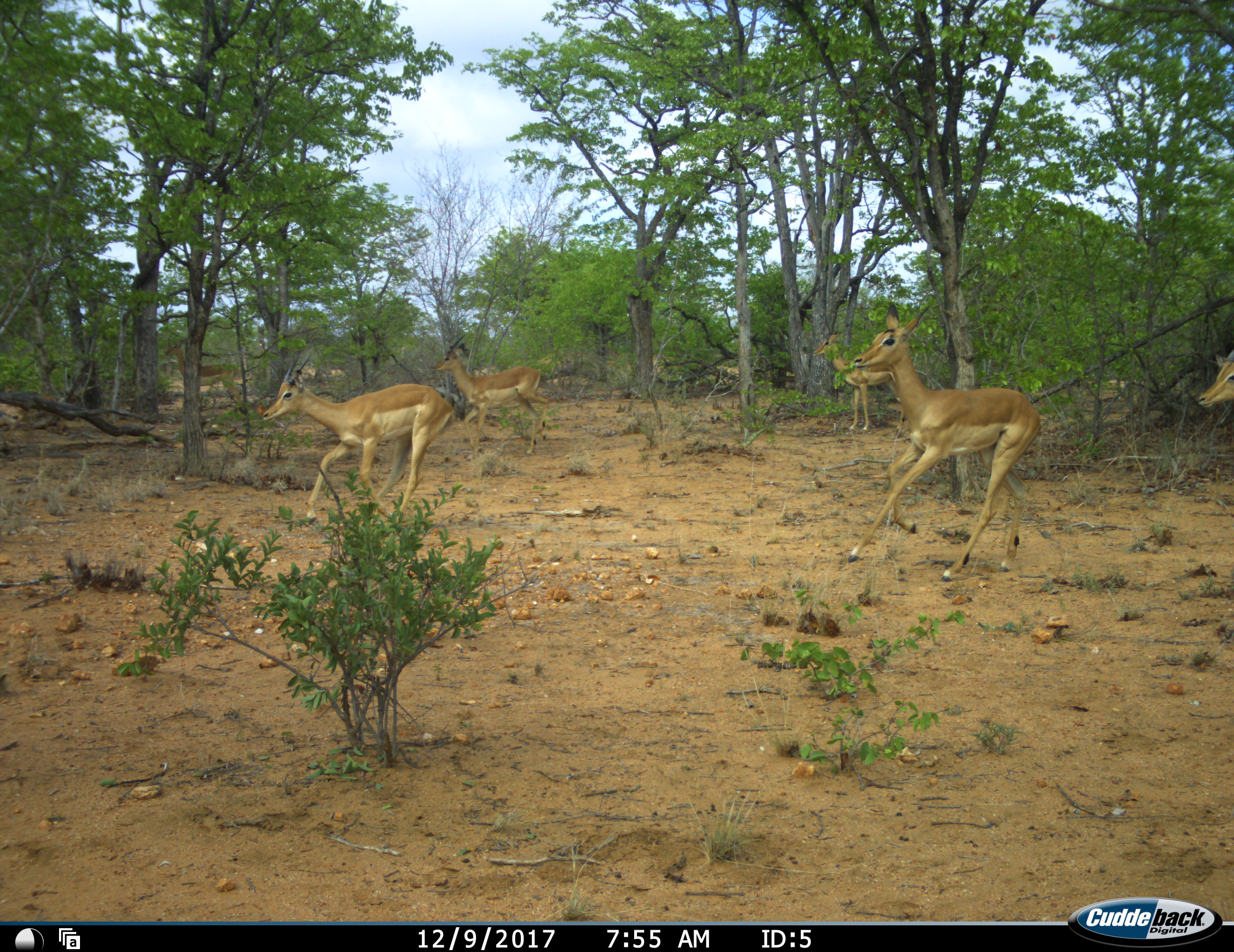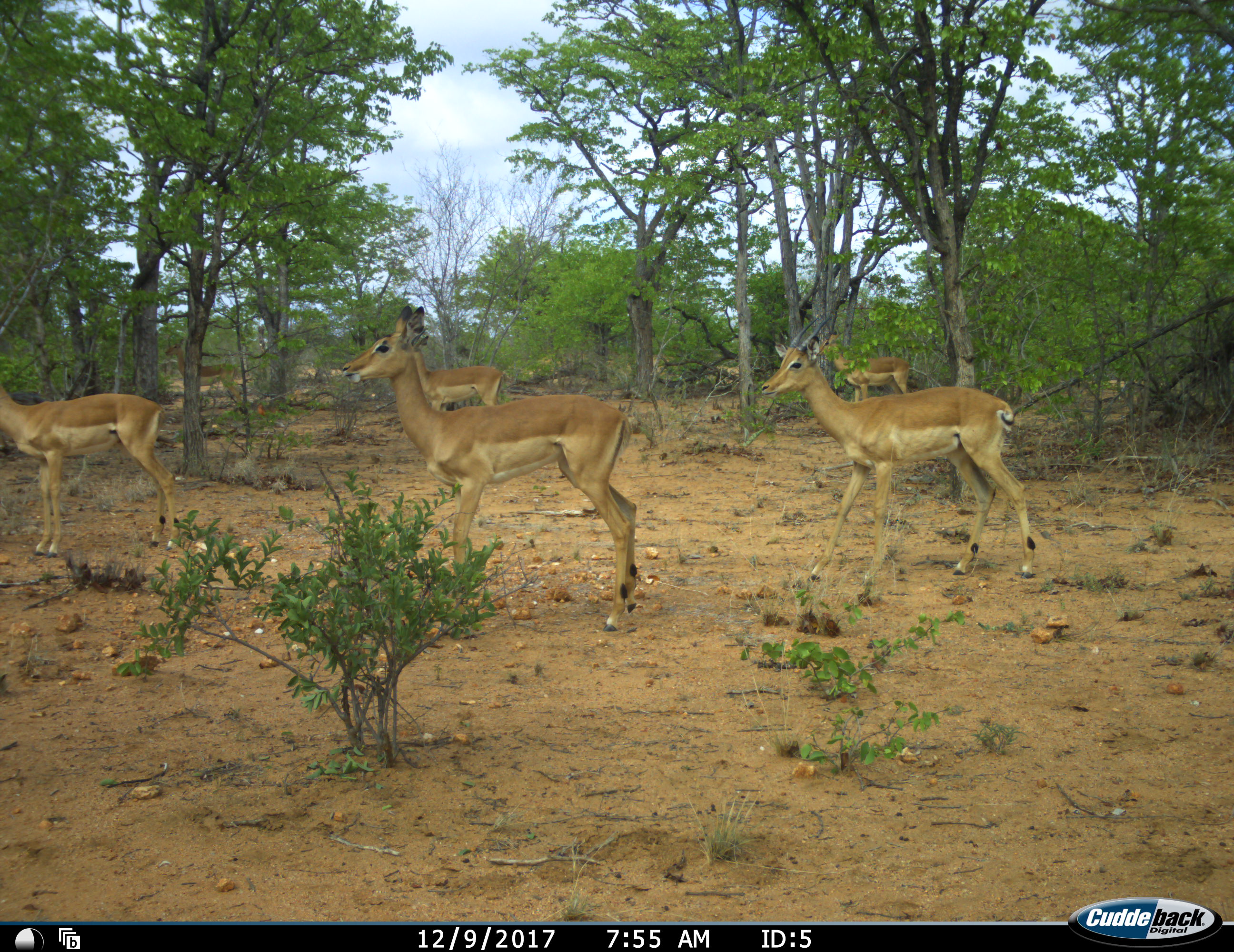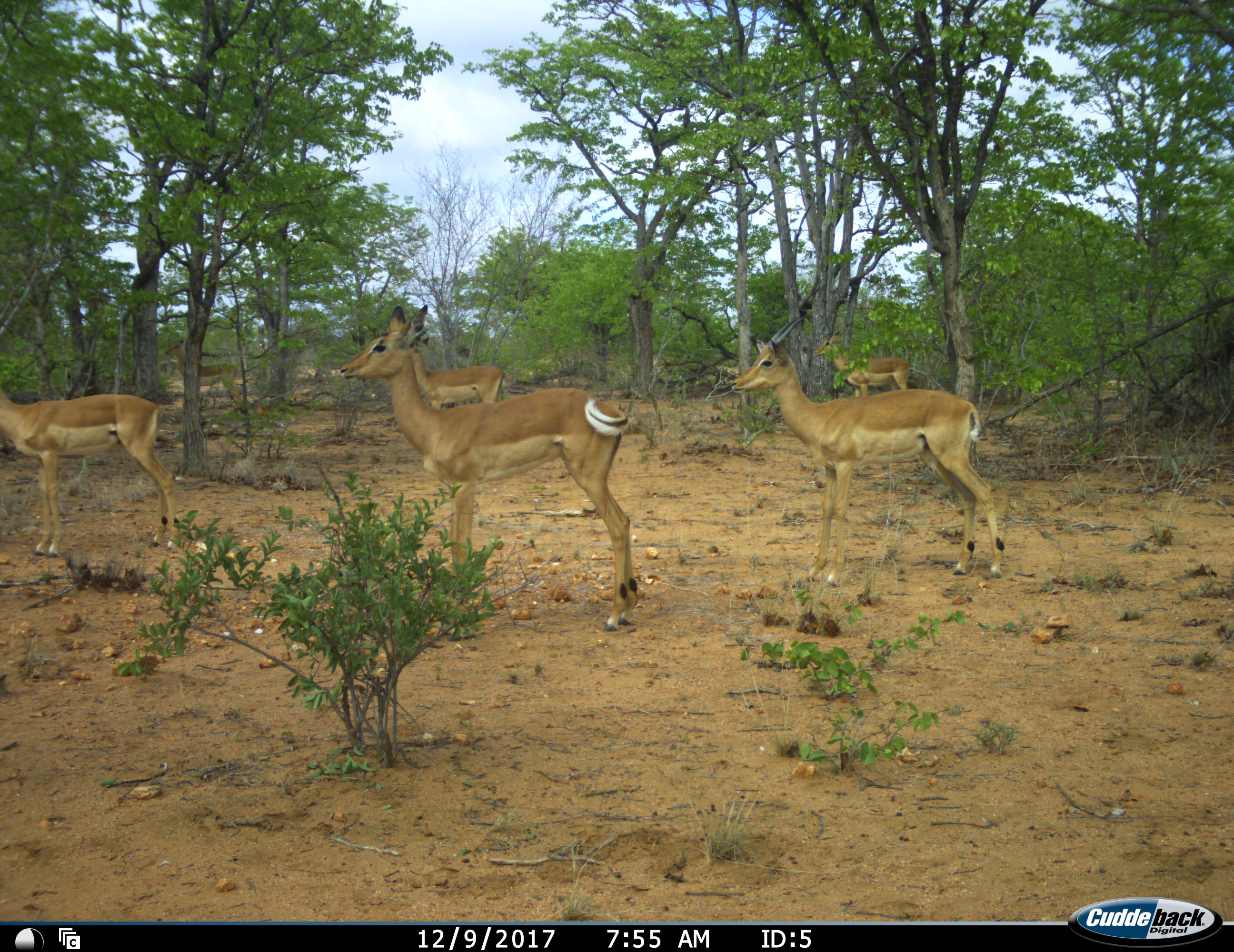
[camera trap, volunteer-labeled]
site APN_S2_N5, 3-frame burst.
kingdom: Animalia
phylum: Chordata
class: Mammalia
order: Artiodactyla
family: Bovidae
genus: Aepyceros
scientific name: Aepyceros melampus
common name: impala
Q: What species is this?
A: Impala (Aepyceros melampus).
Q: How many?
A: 6.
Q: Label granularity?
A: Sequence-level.